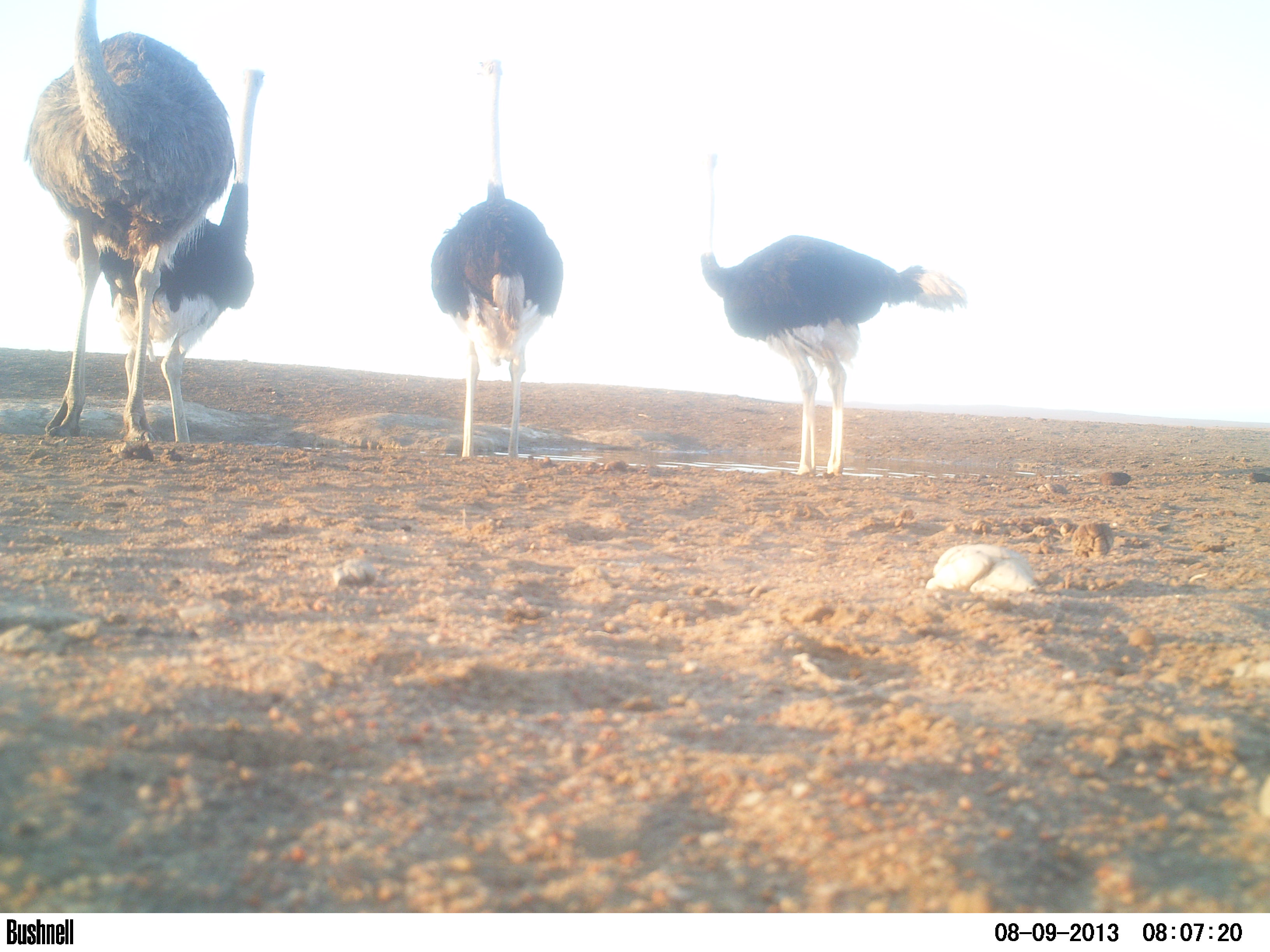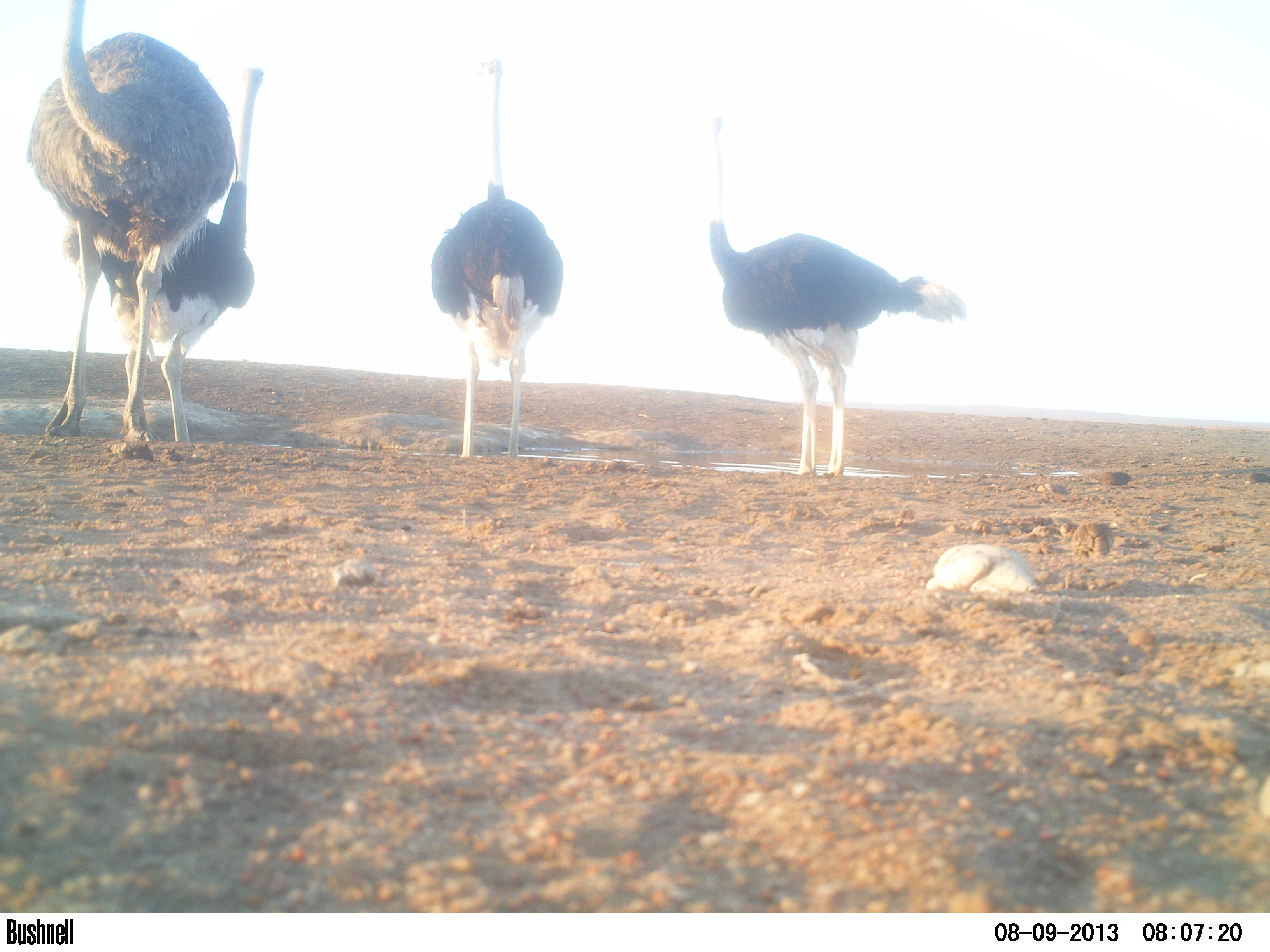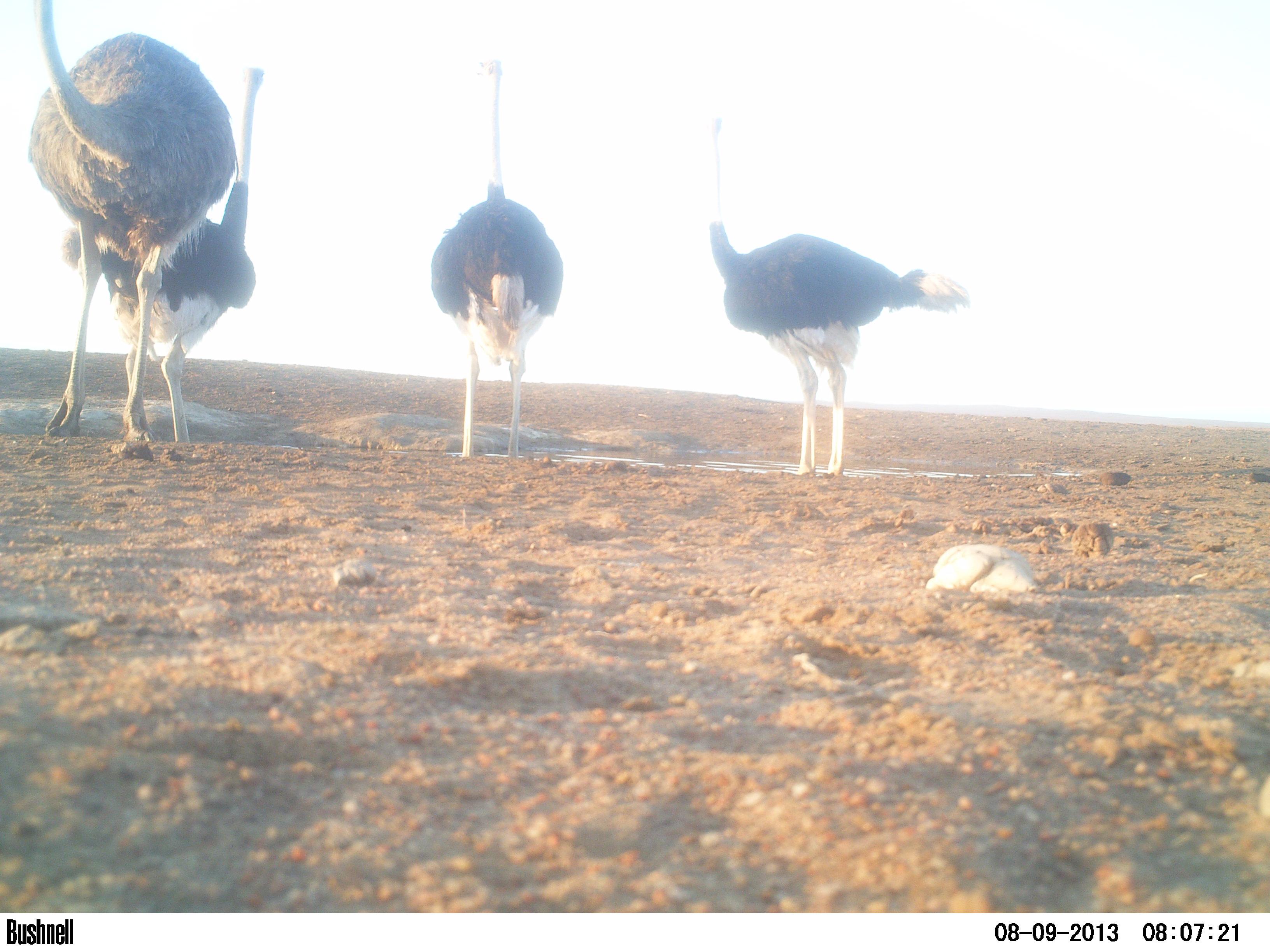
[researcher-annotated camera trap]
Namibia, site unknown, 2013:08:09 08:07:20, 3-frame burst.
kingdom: Animalia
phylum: Chordata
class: Aves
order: Struthioniformes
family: Struthionidae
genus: Struthio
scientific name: Struthio camelus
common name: common ostrich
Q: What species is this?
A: Struthio camelus (common ostrich).